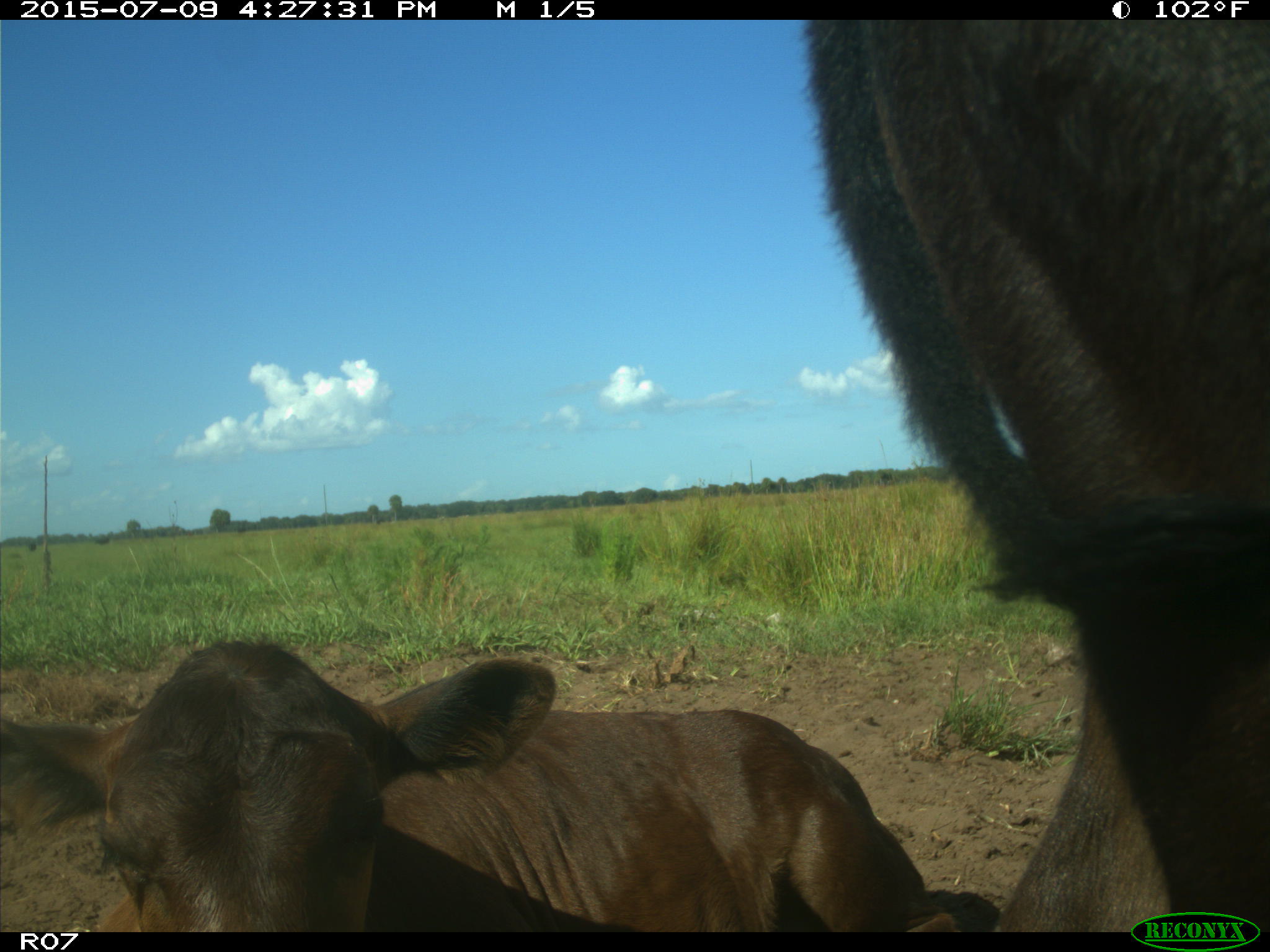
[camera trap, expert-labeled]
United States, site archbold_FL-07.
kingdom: Animalia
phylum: Chordata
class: Mammalia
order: Artiodactyla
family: Bovidae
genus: Bos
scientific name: Bos taurus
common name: domestic cow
Bos taurus (domestic cow).